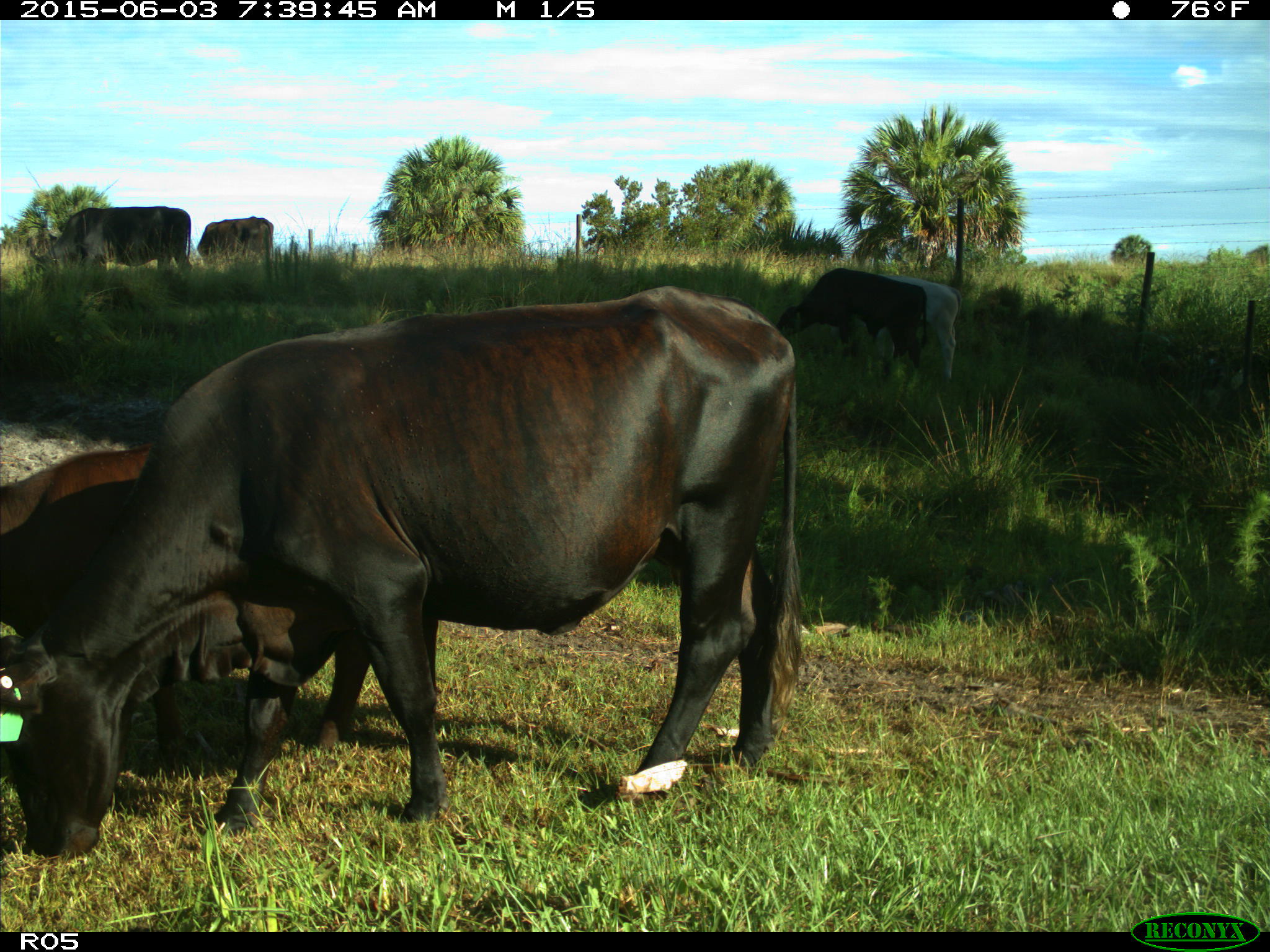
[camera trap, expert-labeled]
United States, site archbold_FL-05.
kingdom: Animalia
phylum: Chordata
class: Mammalia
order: Artiodactyla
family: Bovidae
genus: Bos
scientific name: Bos taurus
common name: domestic cow